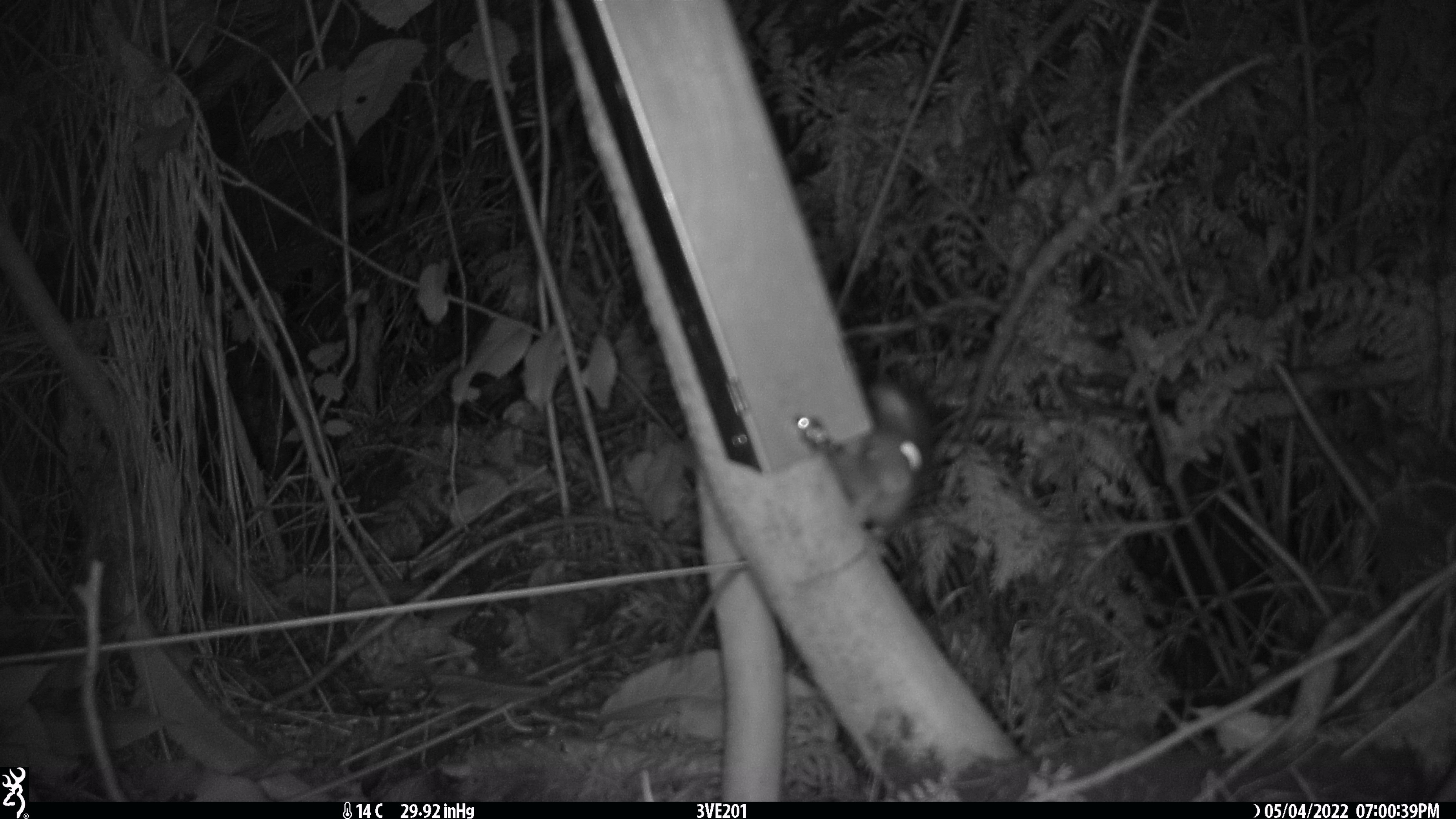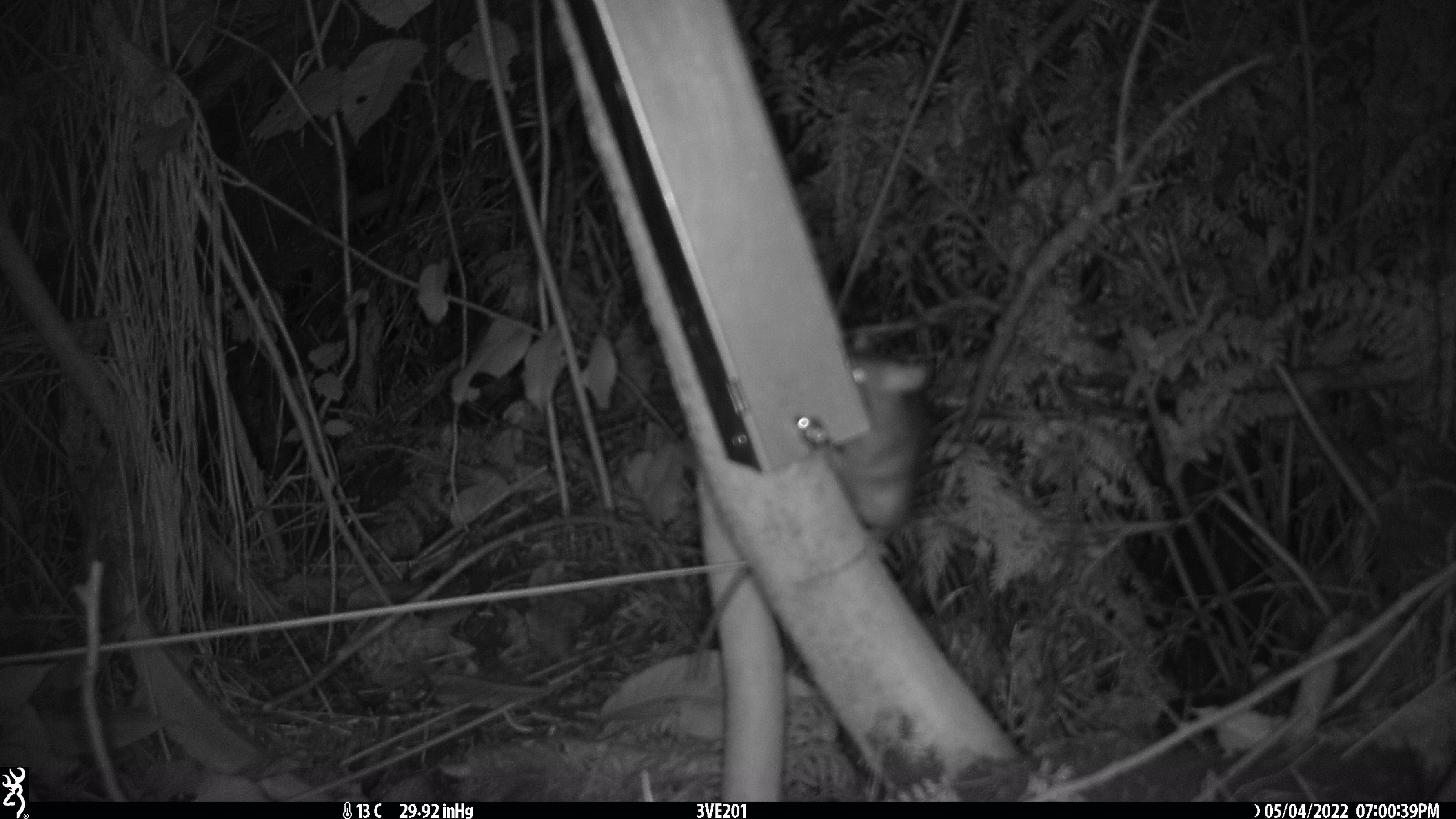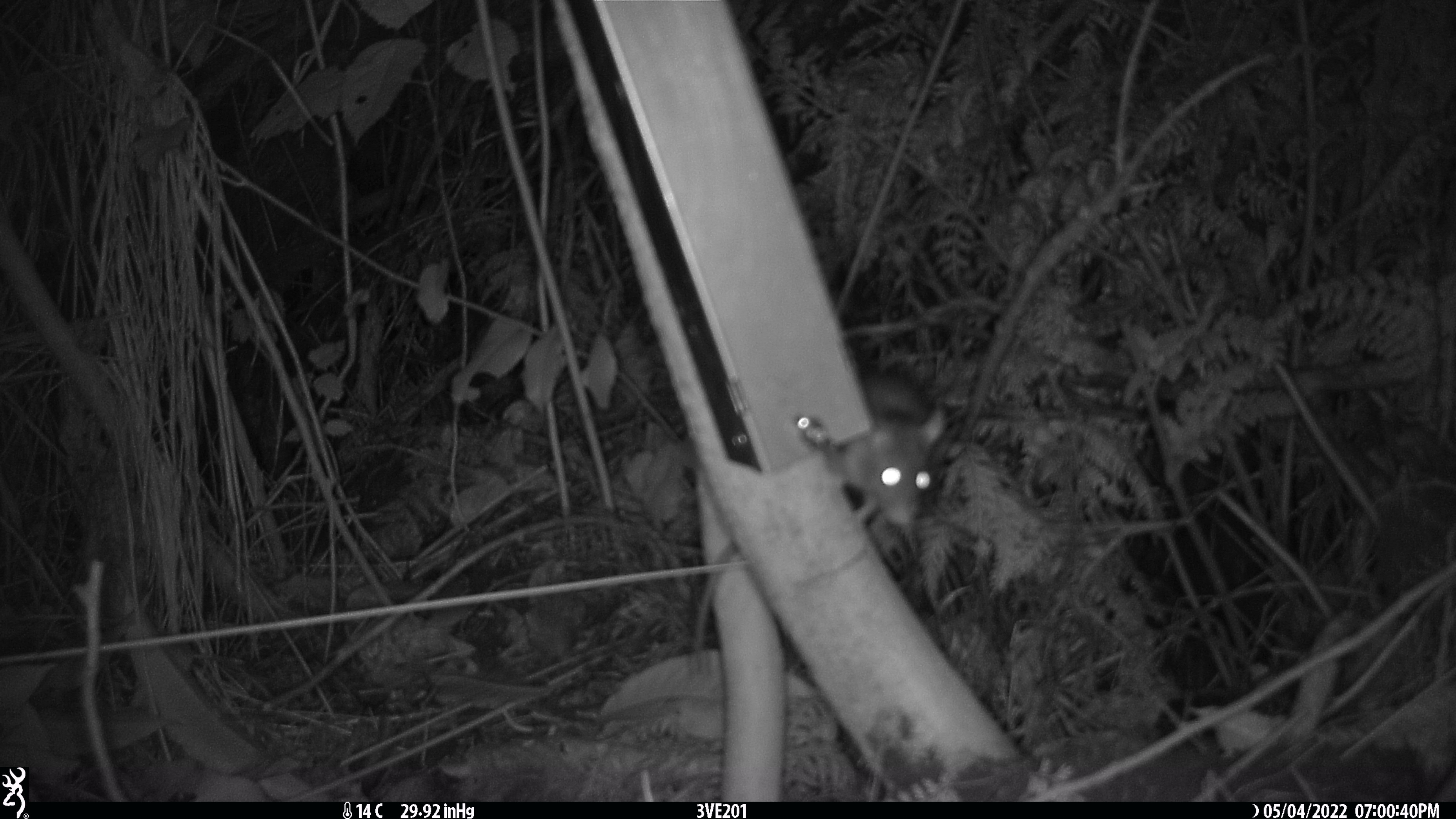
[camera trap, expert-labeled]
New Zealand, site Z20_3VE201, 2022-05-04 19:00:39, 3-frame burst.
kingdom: Animalia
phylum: Chordata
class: Mammalia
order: Rodentia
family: Muridae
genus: Rattus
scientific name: Rattus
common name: rat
Rat (Rattus).